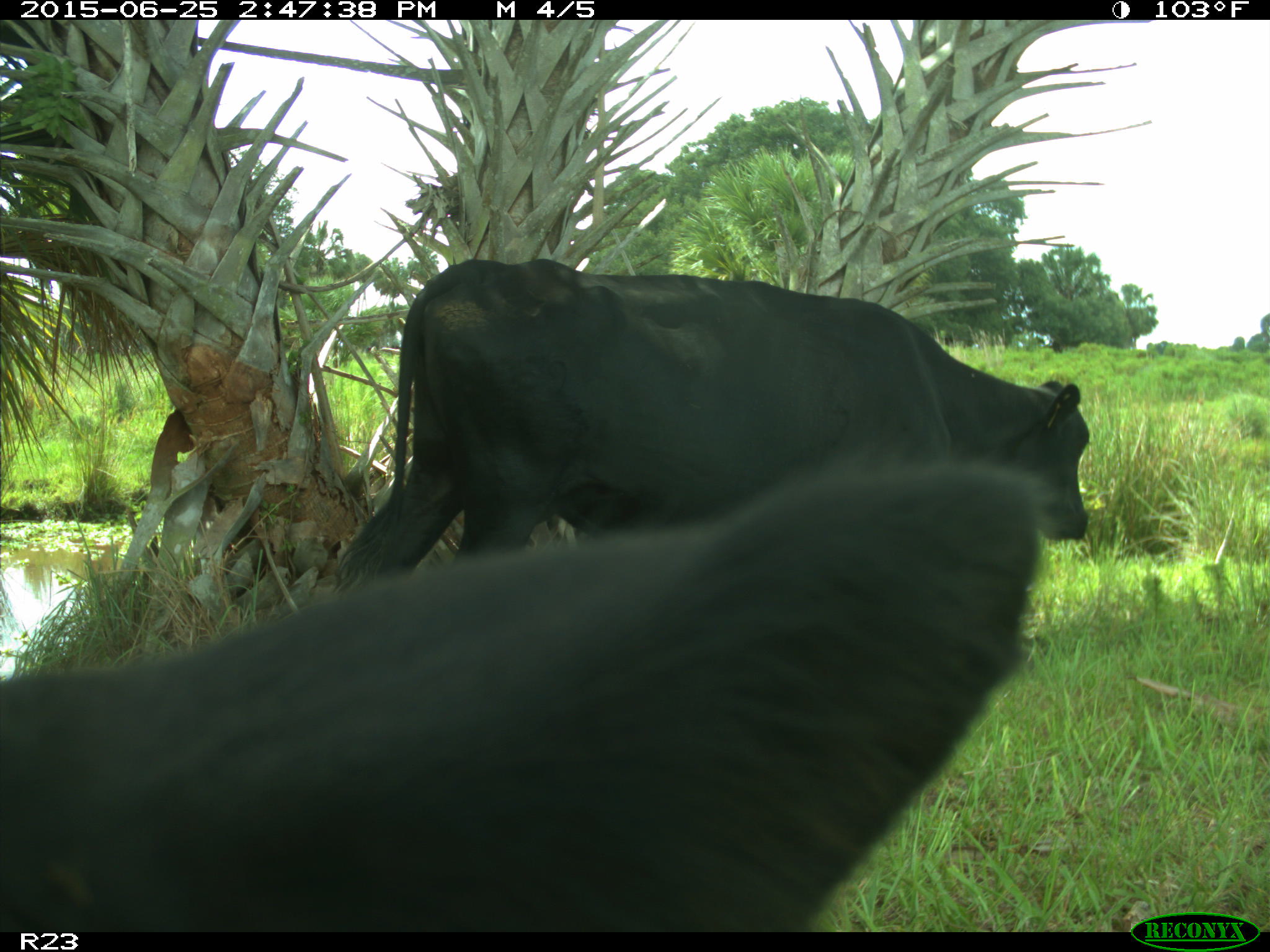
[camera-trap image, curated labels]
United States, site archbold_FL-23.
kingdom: Animalia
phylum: Chordata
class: Mammalia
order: Artiodactyla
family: Bovidae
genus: Bos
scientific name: Bos taurus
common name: domestic cow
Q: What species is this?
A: Bos taurus (domestic cow).